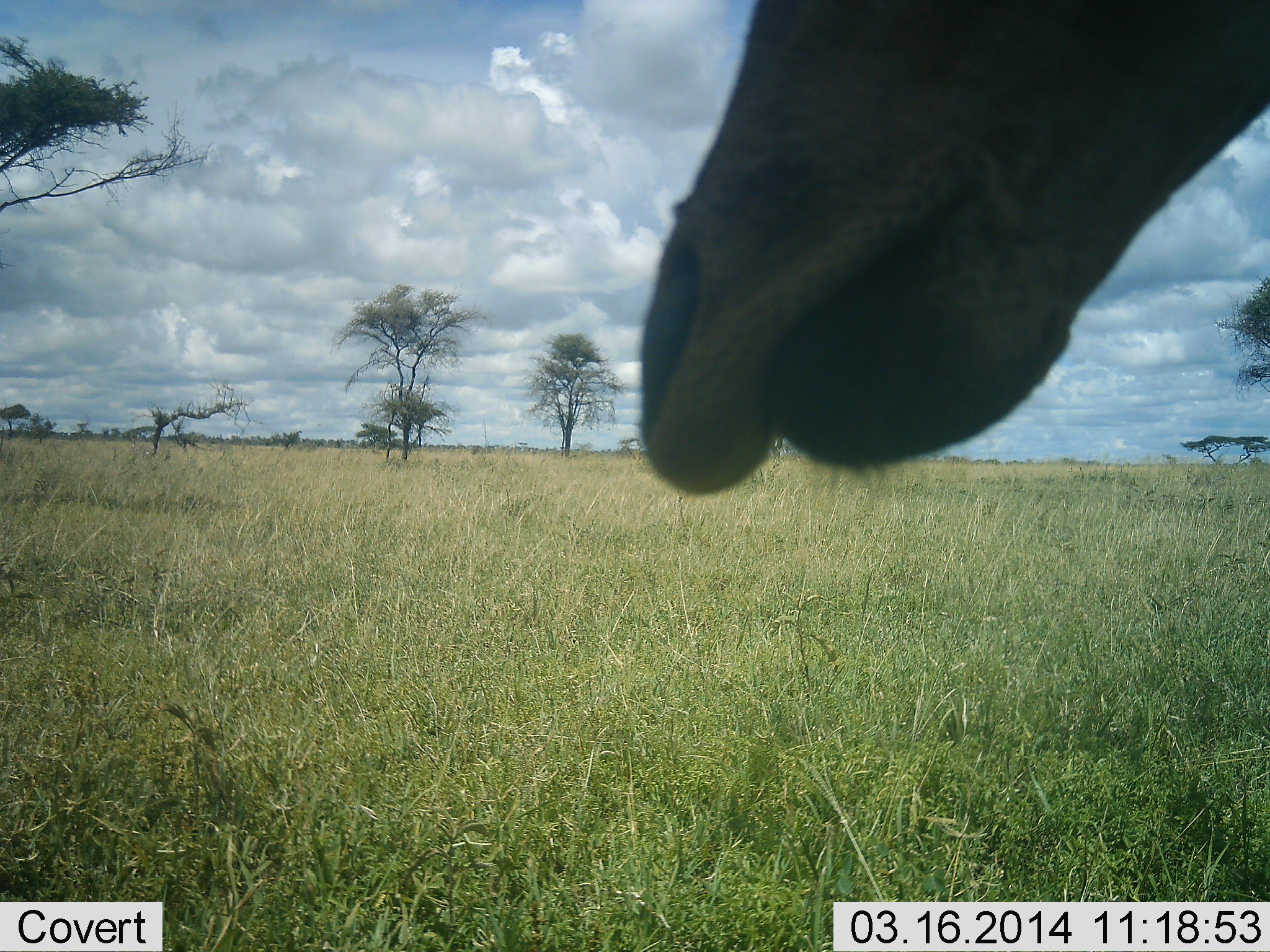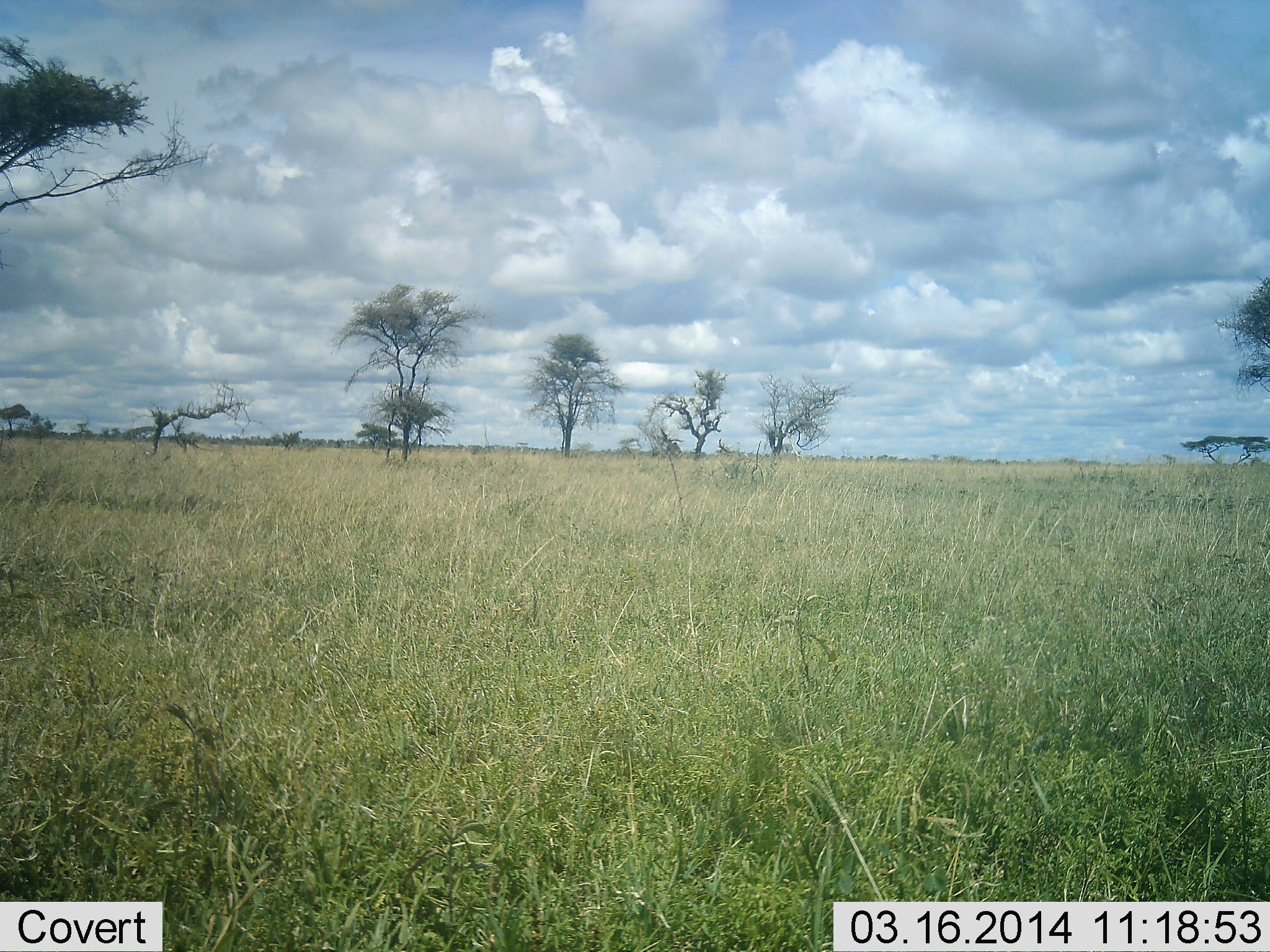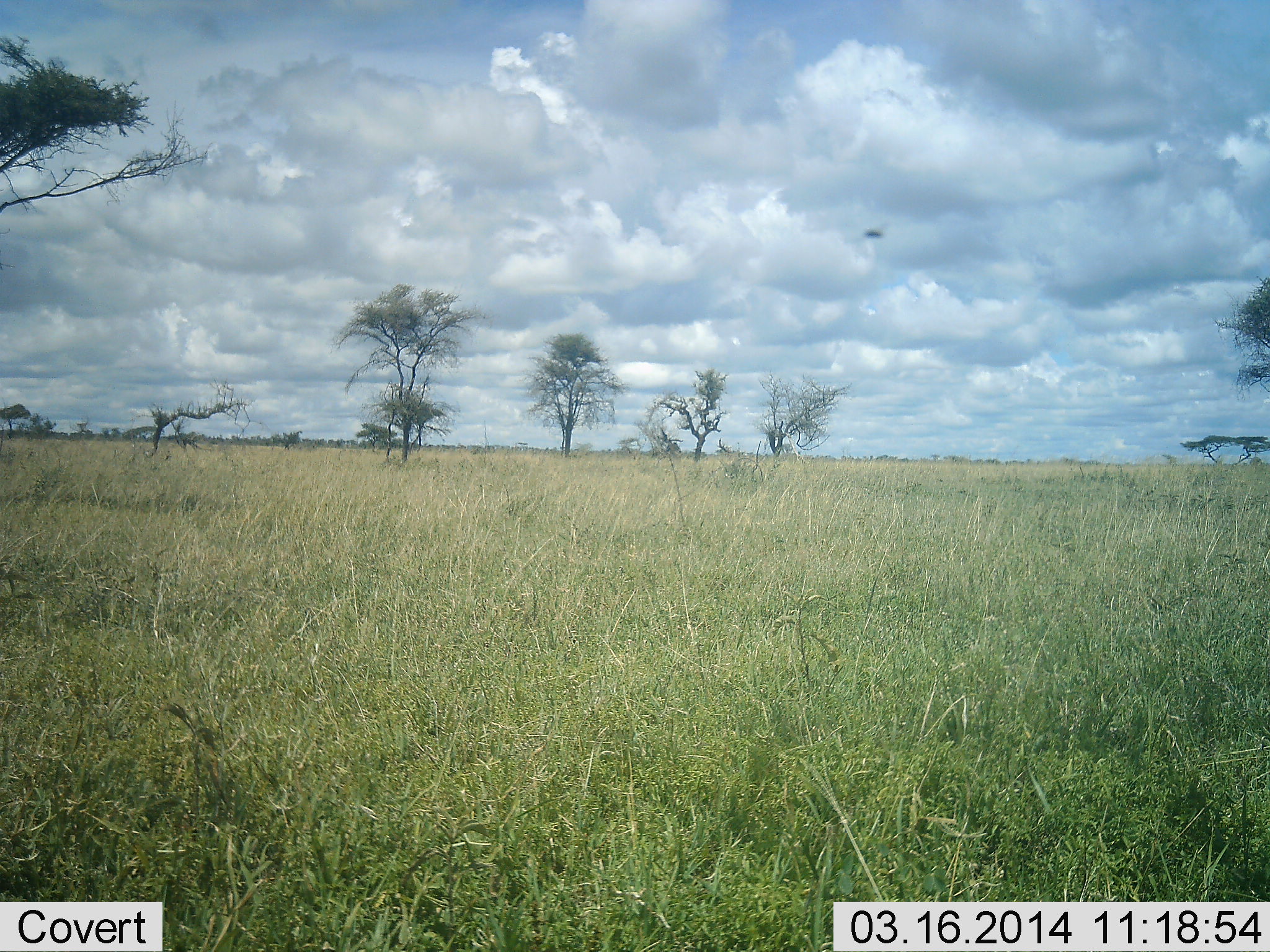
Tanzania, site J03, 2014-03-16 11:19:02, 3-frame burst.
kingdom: Animalia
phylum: Chordata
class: Mammalia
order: Artiodactyla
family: Giraffidae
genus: Giraffa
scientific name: Giraffa camelopardalis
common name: giraffe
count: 1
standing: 30%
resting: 0%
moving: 60%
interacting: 0%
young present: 0%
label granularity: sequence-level